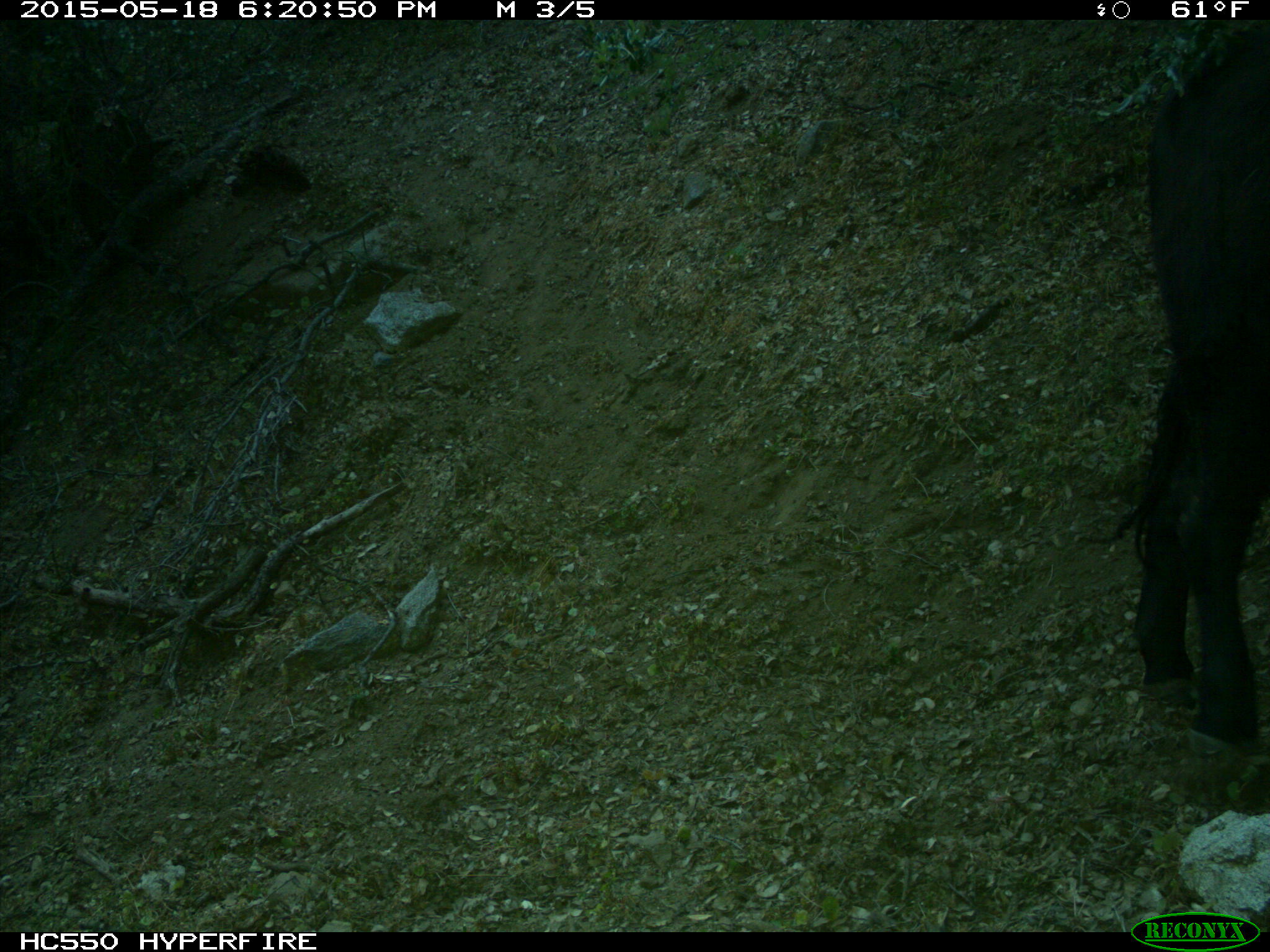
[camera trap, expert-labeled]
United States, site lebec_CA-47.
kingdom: Animalia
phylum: Chordata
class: Mammalia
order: Artiodactyla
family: Bovidae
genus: Bos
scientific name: Bos taurus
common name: domestic cow